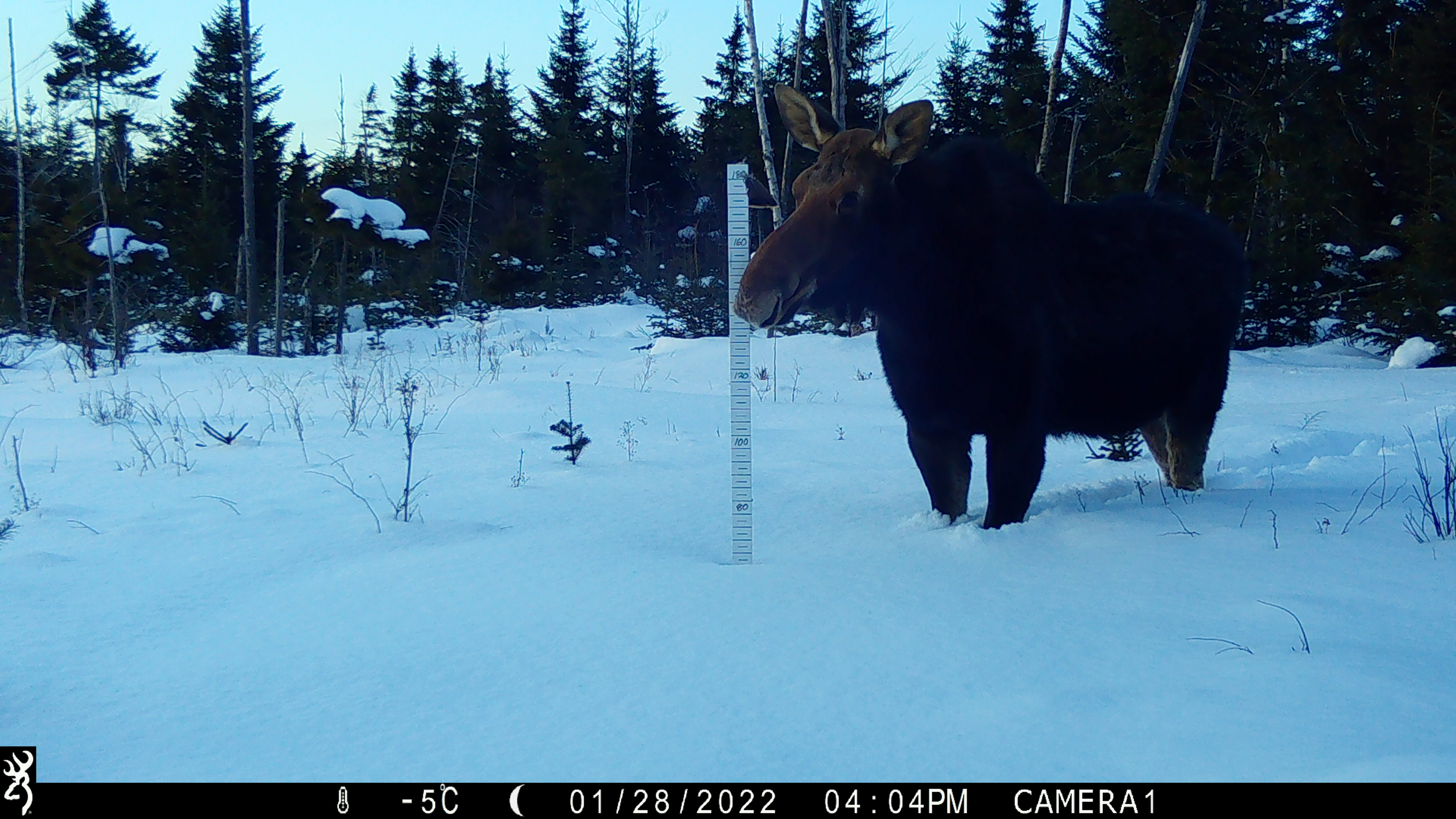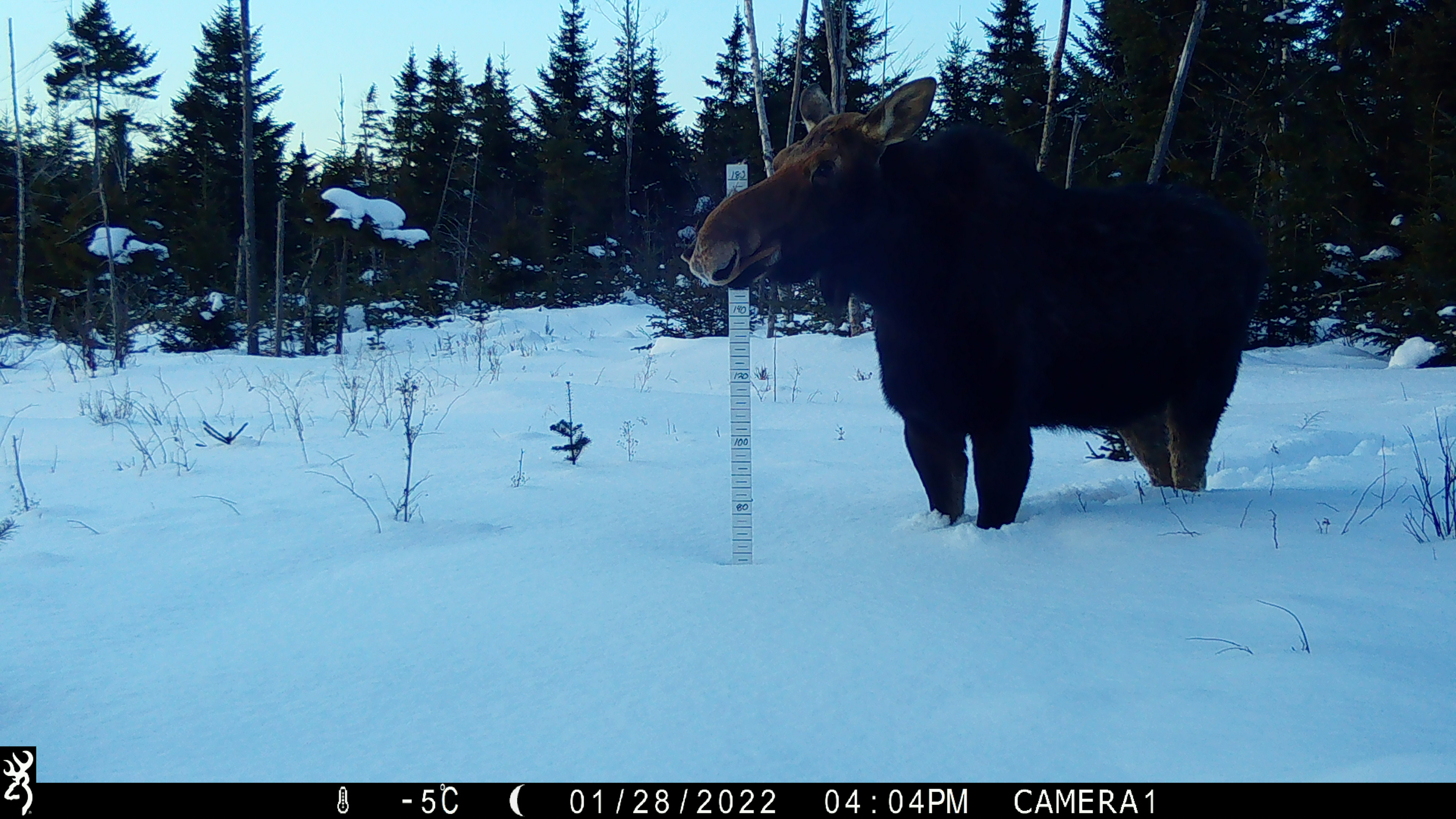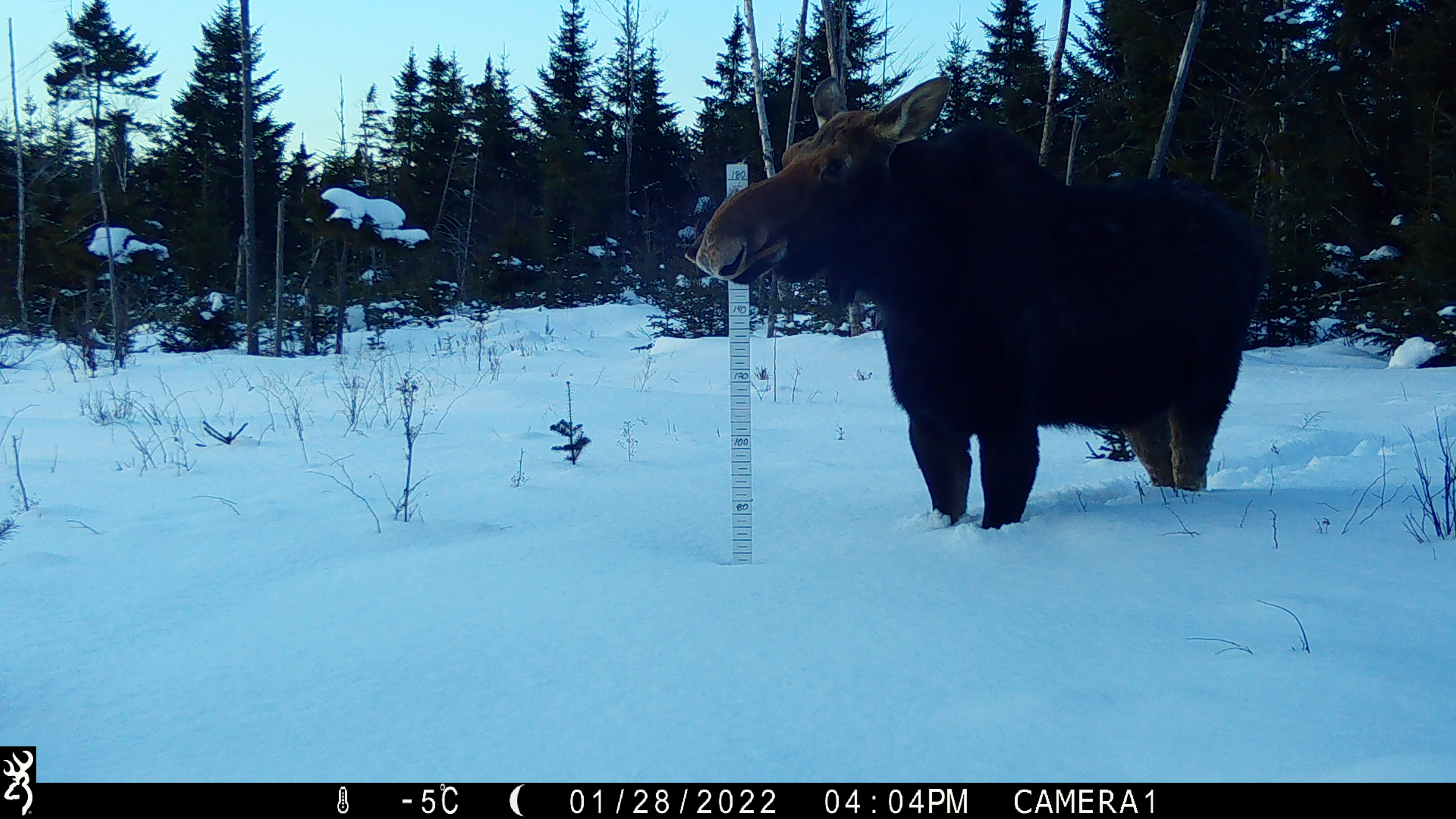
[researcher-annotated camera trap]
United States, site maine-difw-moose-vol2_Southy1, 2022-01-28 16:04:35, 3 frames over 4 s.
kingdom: Animalia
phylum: Chordata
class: Mammalia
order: Artiodactyla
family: Cervidae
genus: Alces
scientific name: Alces alces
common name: moose